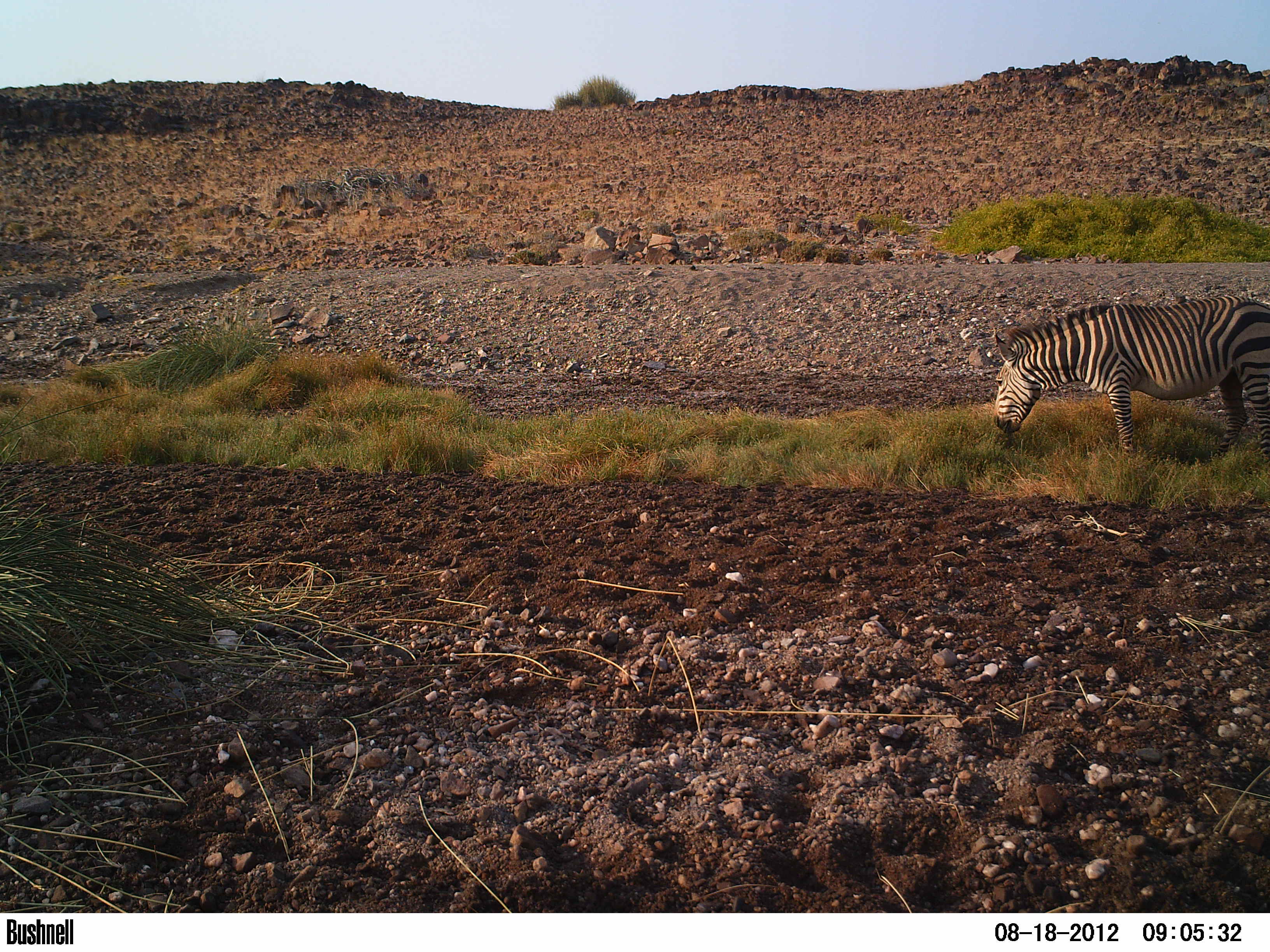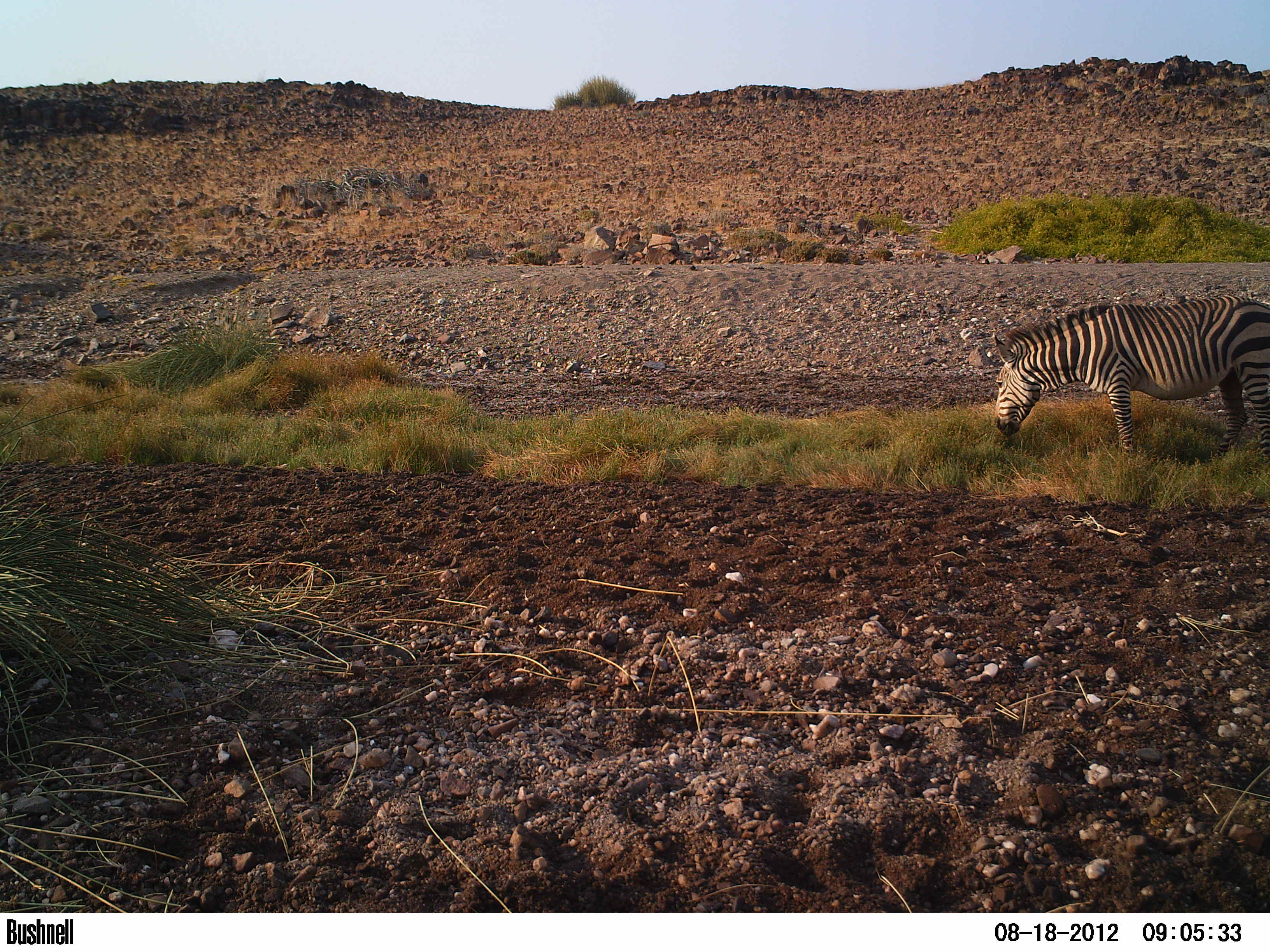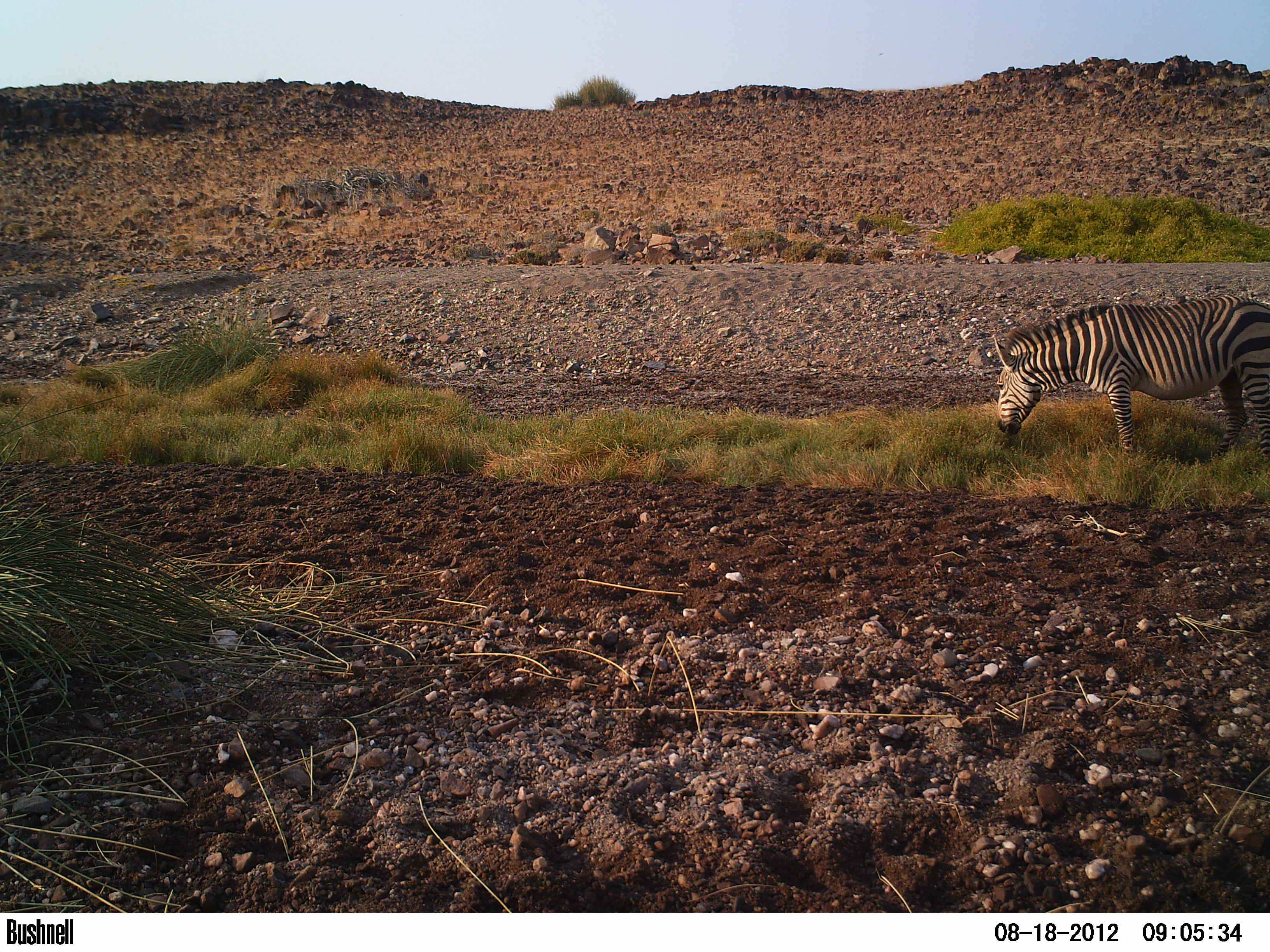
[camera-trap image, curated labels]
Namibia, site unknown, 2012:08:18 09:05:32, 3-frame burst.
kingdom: Animalia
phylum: Chordata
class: Mammalia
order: Perissodactyla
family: Equidae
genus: Equus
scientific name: Equus zebra hartmannae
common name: hartmann's mountain zebra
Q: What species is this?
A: Equus zebra hartmannae (hartmann's mountain zebra).